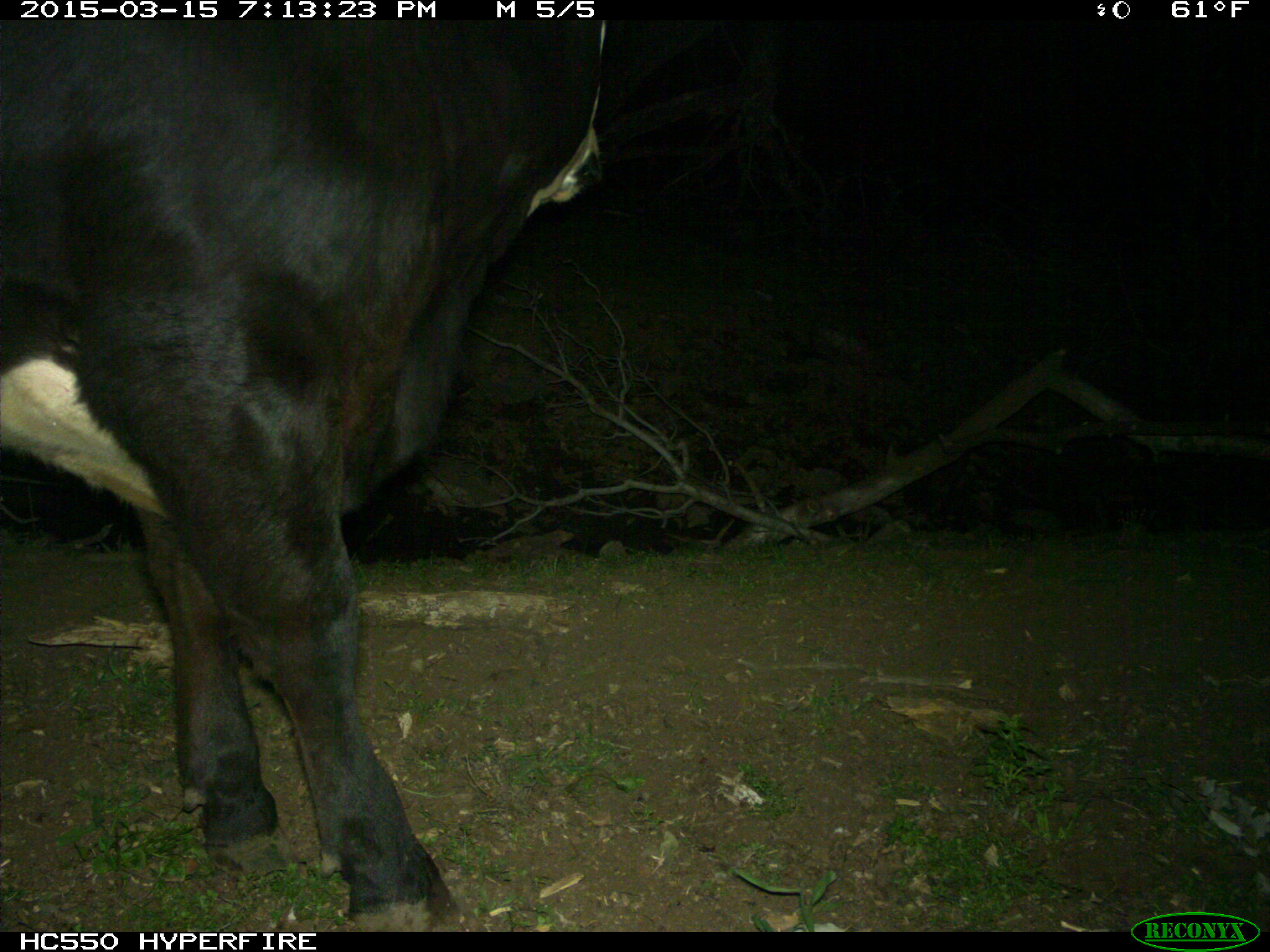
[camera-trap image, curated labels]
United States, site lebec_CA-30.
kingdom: Animalia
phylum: Chordata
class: Mammalia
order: Artiodactyla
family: Bovidae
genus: Bos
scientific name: Bos taurus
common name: domestic cow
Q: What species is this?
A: Bos taurus (domestic cow).